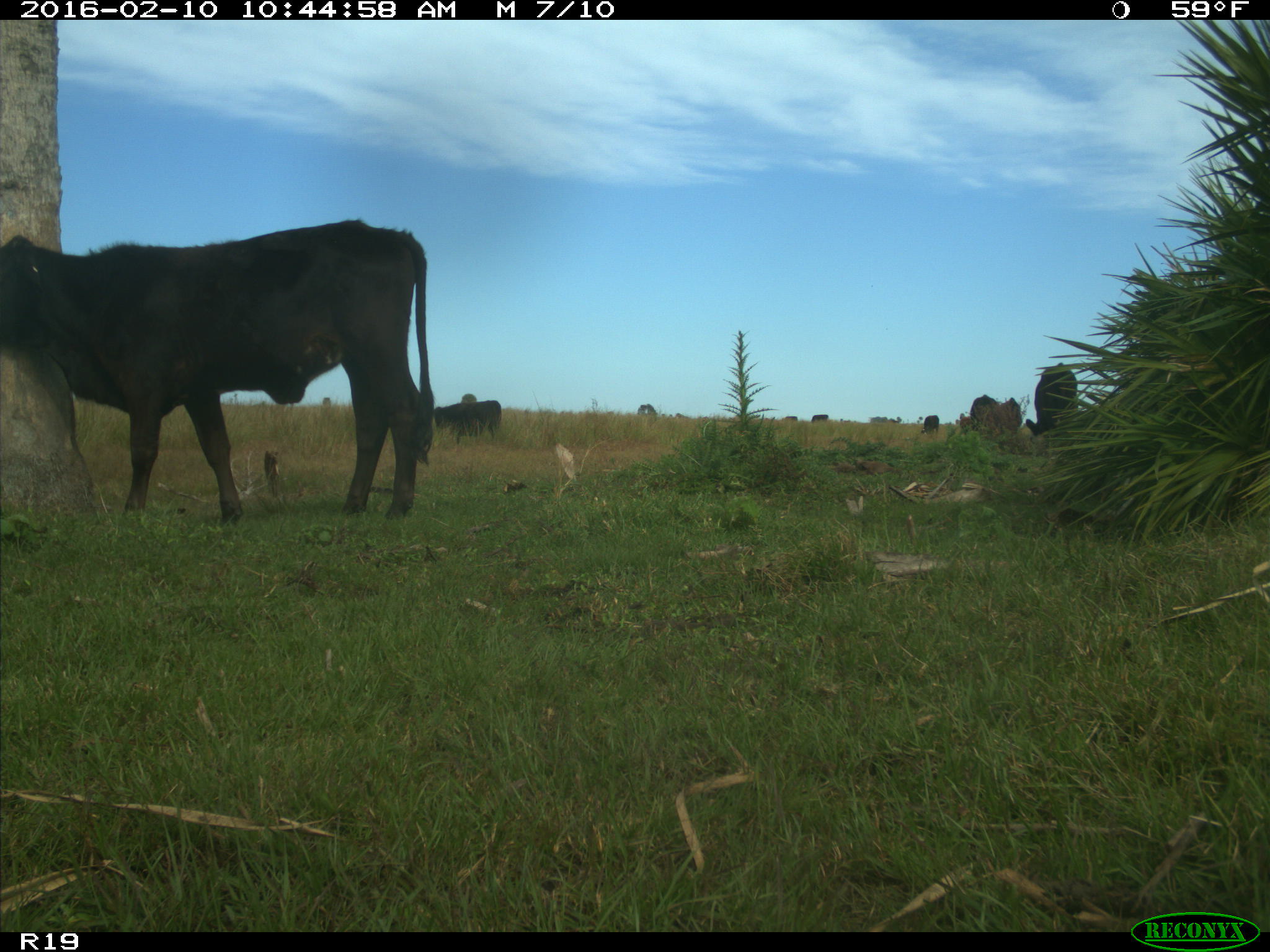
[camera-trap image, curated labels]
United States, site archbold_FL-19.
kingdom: Animalia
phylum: Chordata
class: Mammalia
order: Artiodactyla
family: Bovidae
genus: Bos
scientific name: Bos taurus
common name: domestic cow